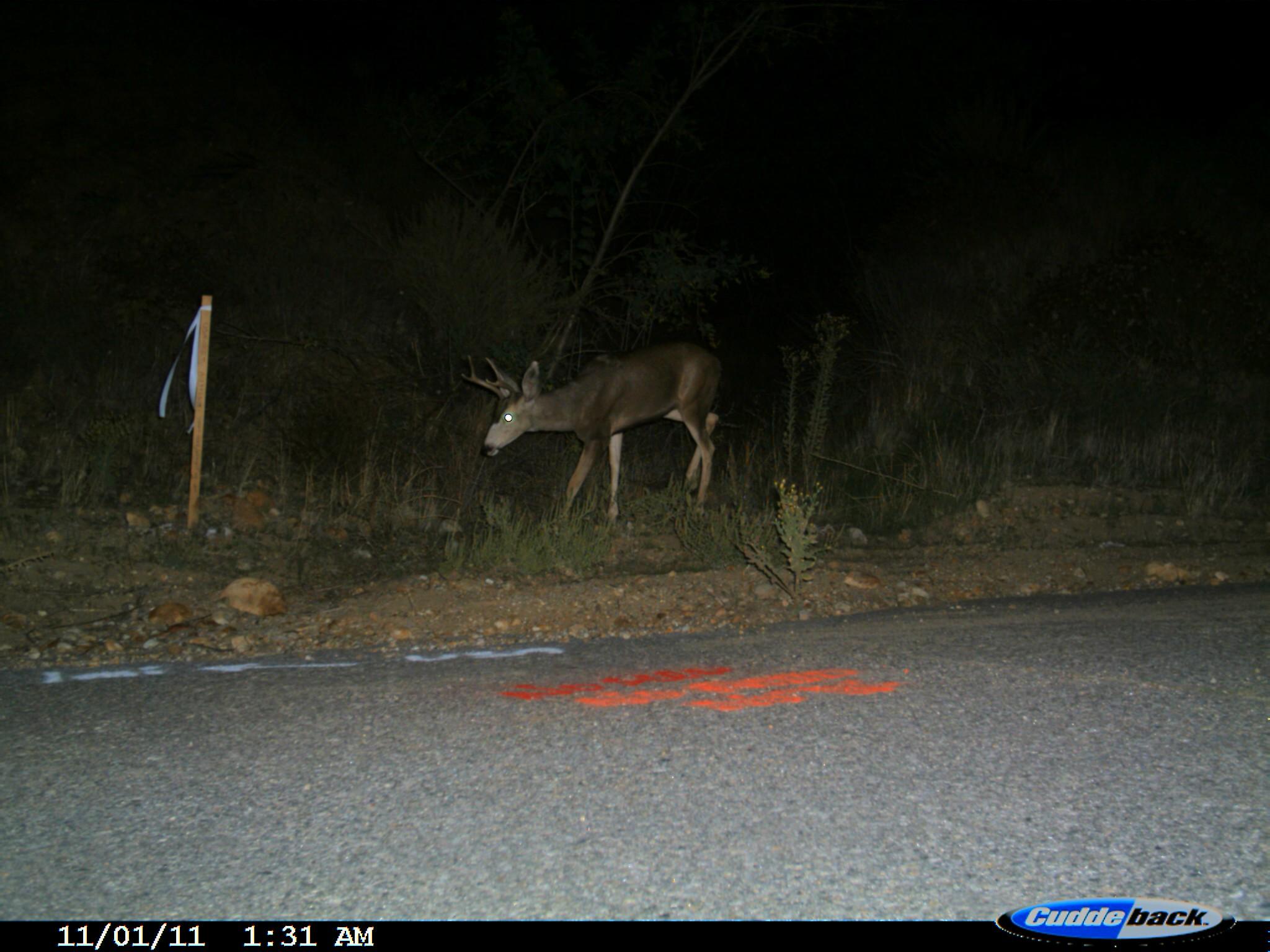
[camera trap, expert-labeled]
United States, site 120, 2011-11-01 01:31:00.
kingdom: Animalia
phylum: Chordata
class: Mammalia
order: Artiodactyla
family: Cervidae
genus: Odocoileus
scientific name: Odocoileus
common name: deer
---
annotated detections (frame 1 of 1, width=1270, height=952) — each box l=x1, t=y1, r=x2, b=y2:
deer: l=452, t=330, r=733, b=535